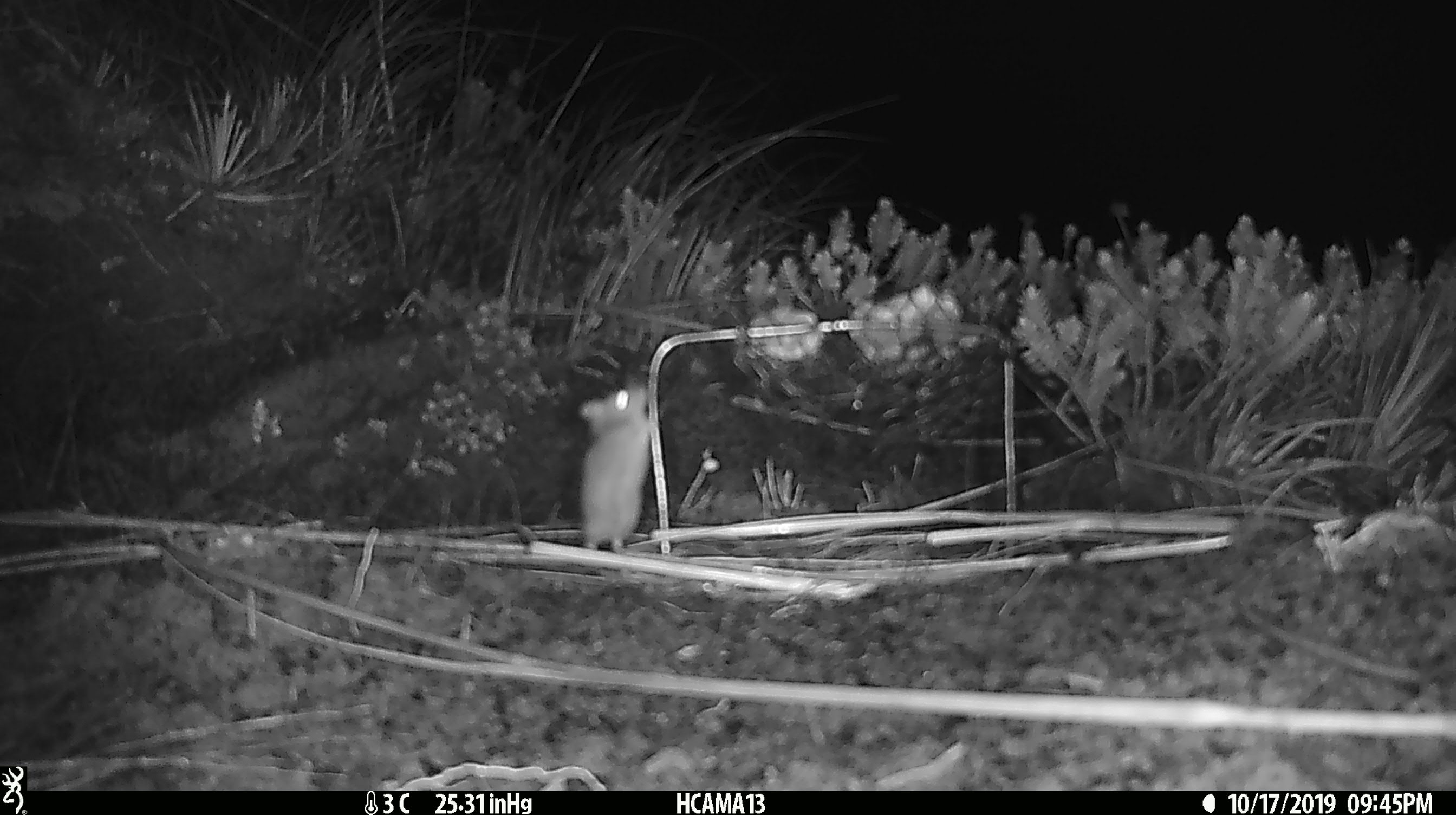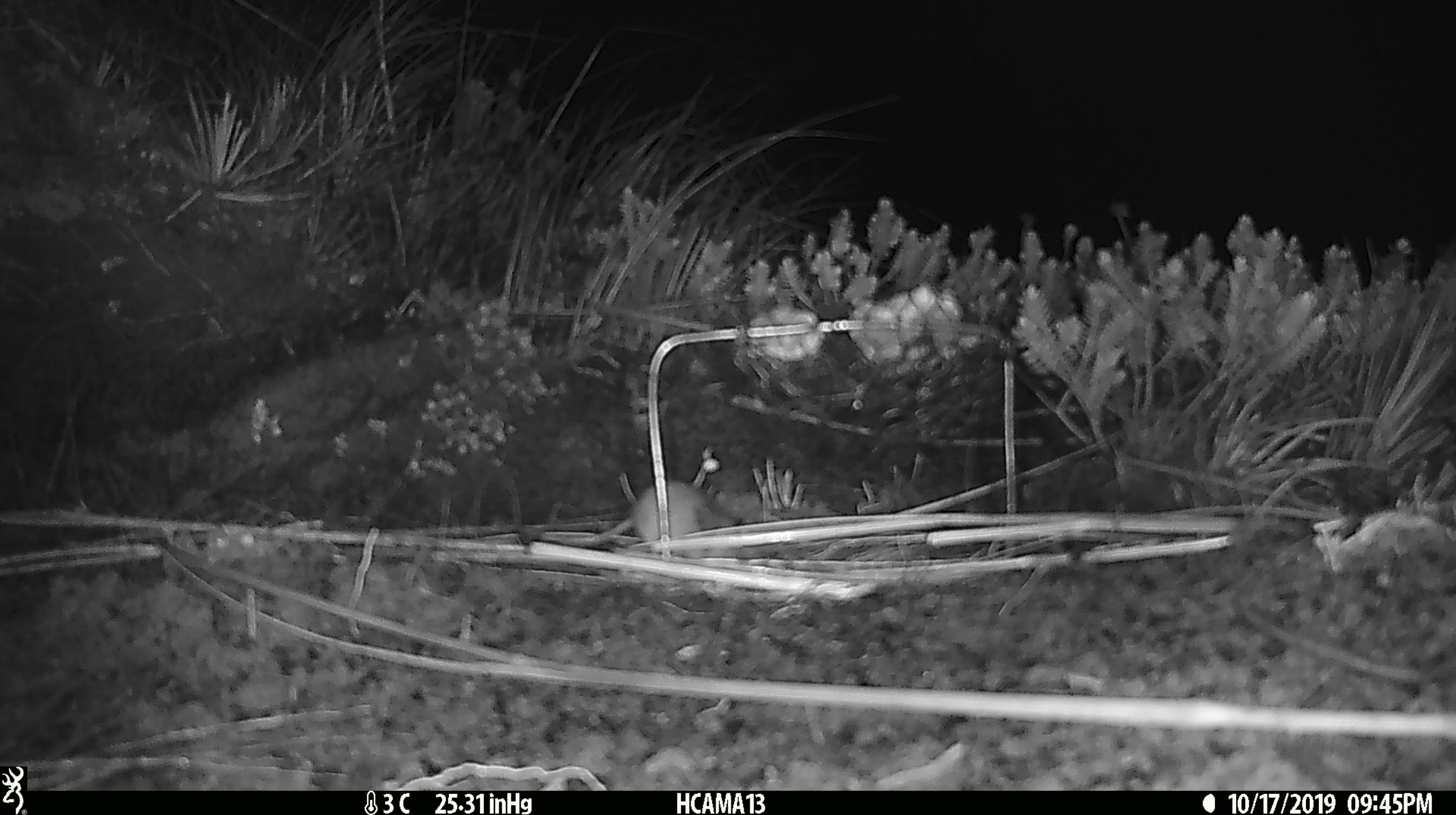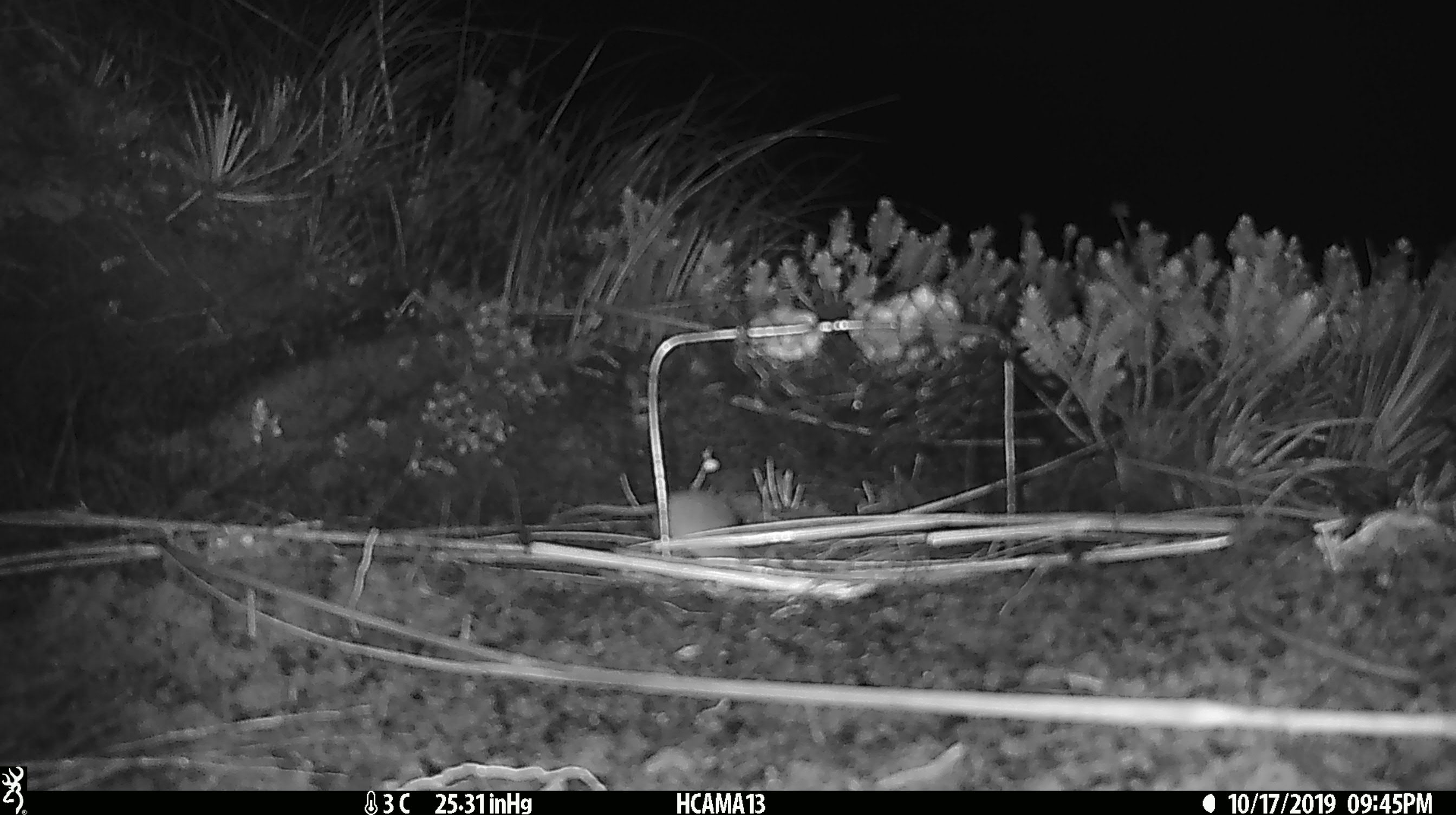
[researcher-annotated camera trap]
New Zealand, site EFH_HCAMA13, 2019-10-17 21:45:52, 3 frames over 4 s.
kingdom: Animalia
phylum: Chordata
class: Mammalia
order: Rodentia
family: Muridae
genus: Mus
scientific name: Mus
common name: mouse